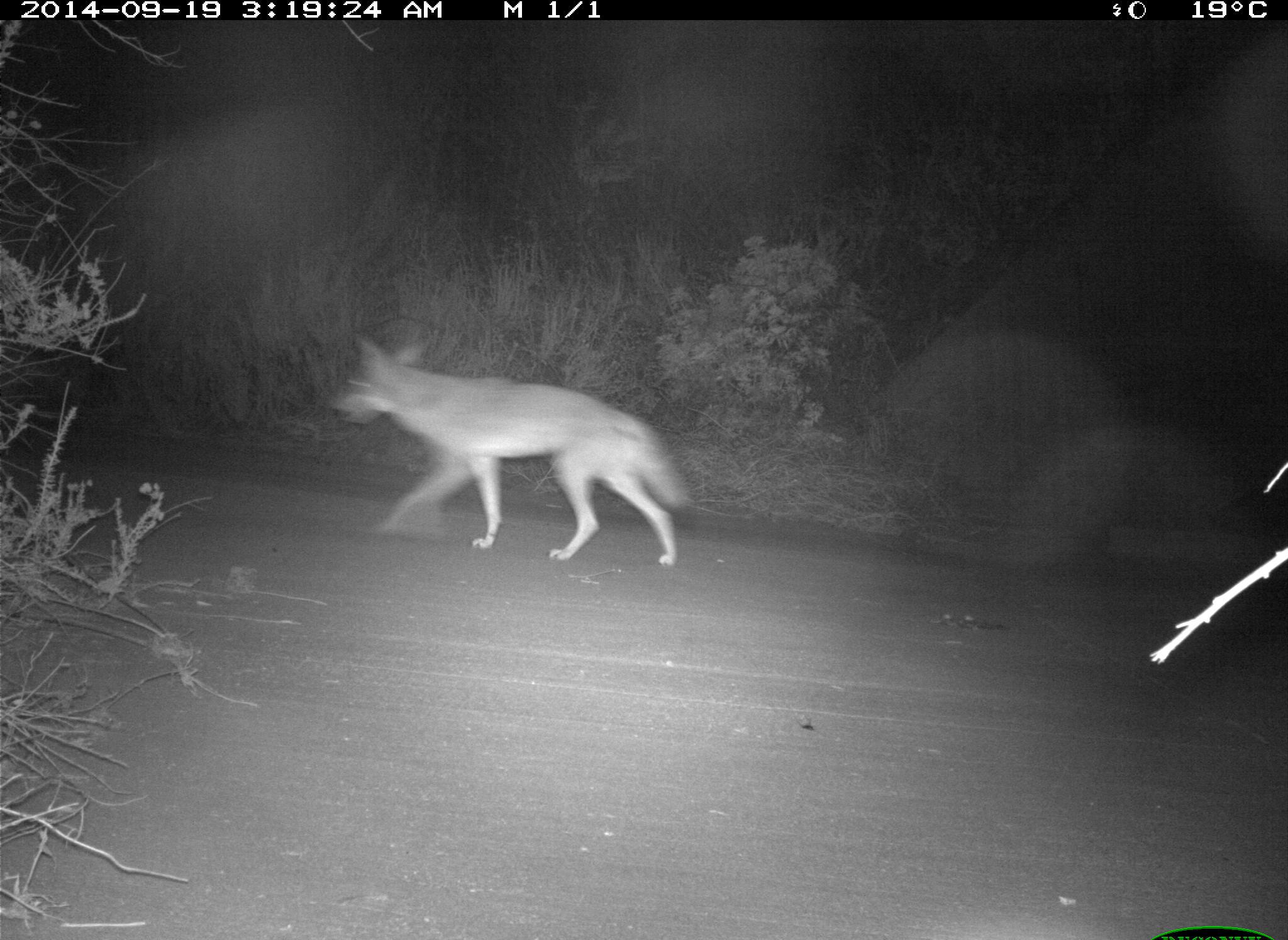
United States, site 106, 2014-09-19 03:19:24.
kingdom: Animalia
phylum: Chordata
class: Mammalia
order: Carnivora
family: Canidae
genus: Canis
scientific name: Canis latrans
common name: coyote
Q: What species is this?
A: Coyote (Canis latrans).